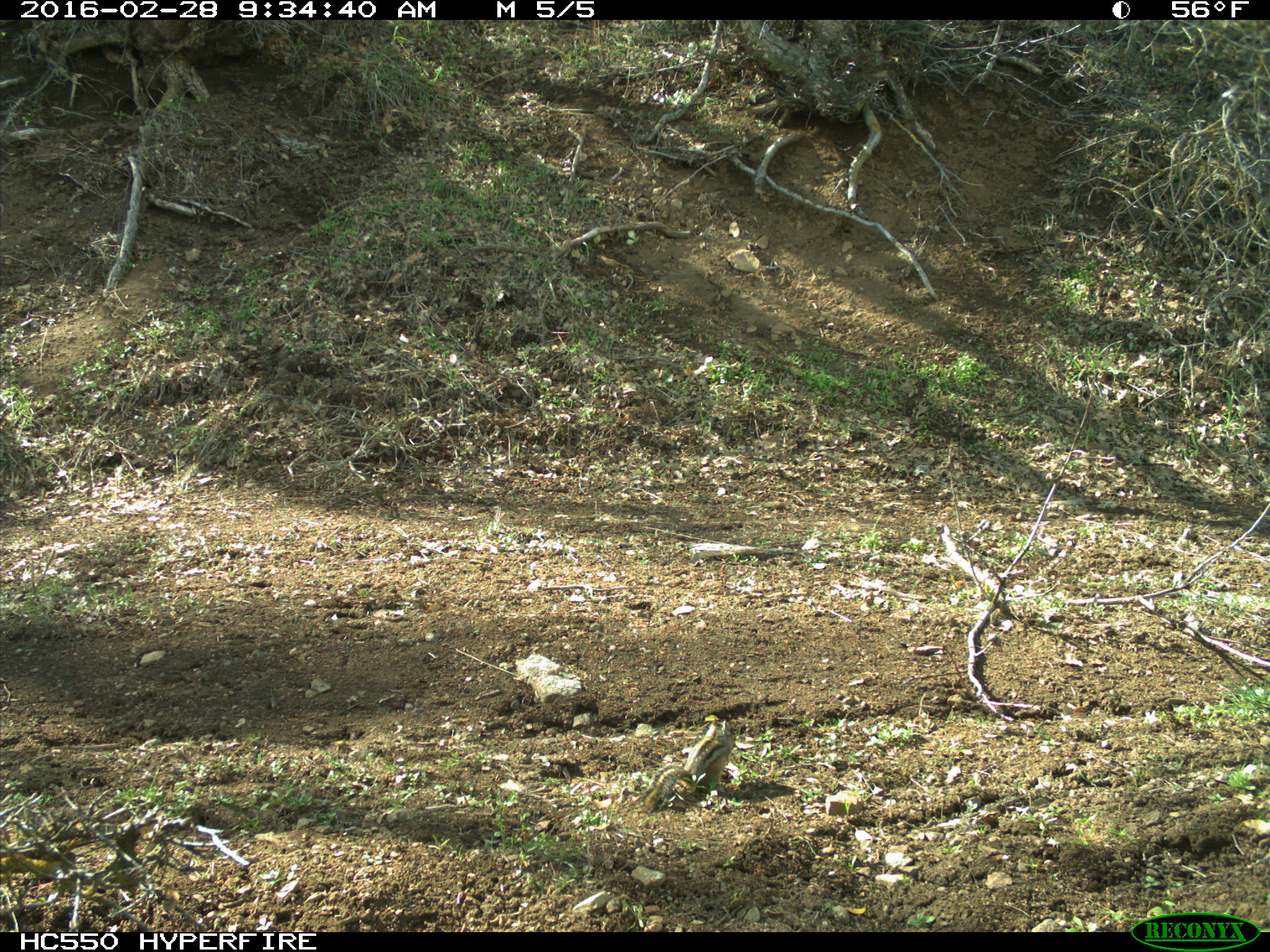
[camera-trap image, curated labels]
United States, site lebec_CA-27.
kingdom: Animalia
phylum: Chordata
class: Mammalia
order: Rodentia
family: Sciuridae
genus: Tamias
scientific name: Tamias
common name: chipmunk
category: unidentified chipmunk